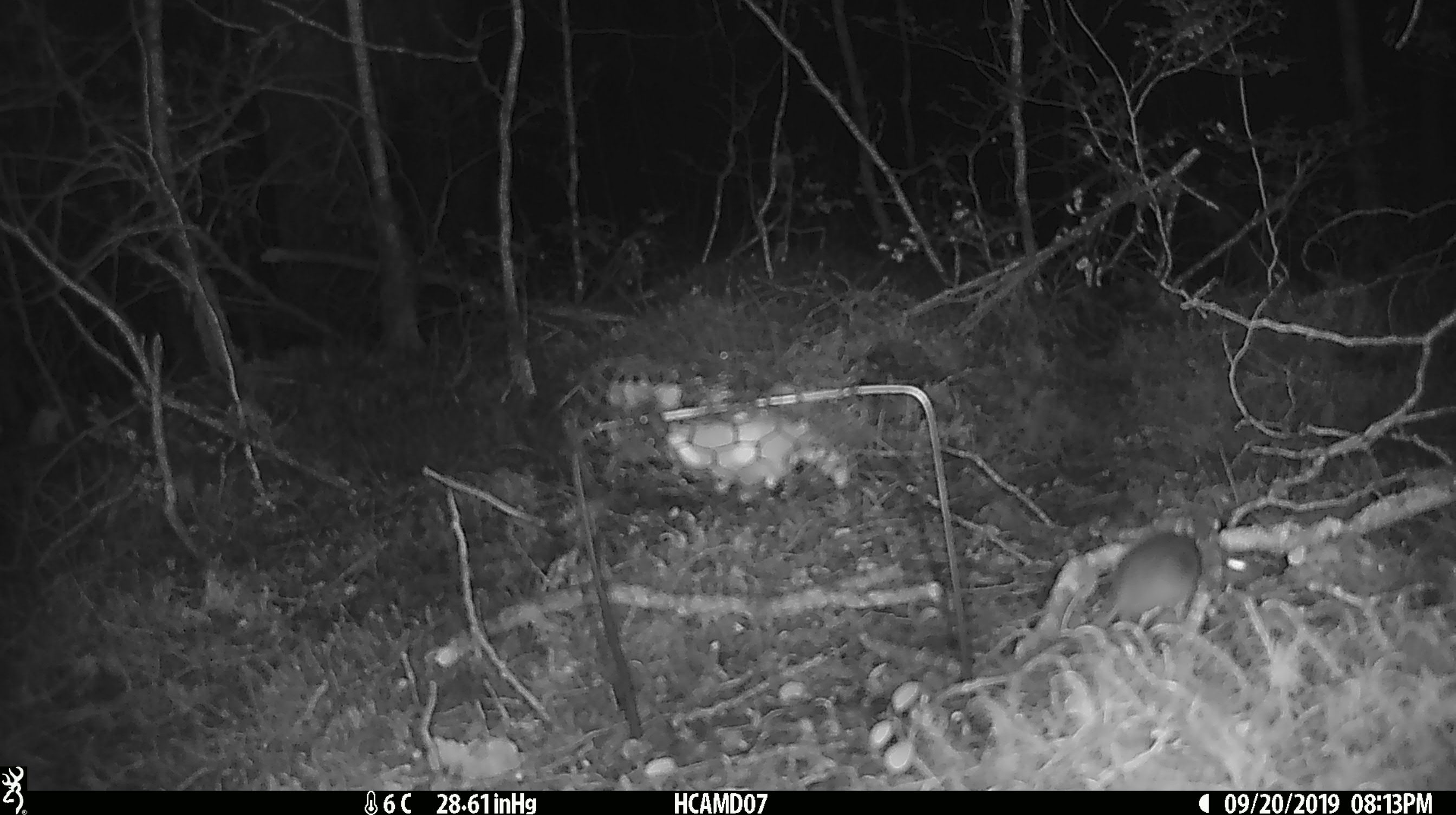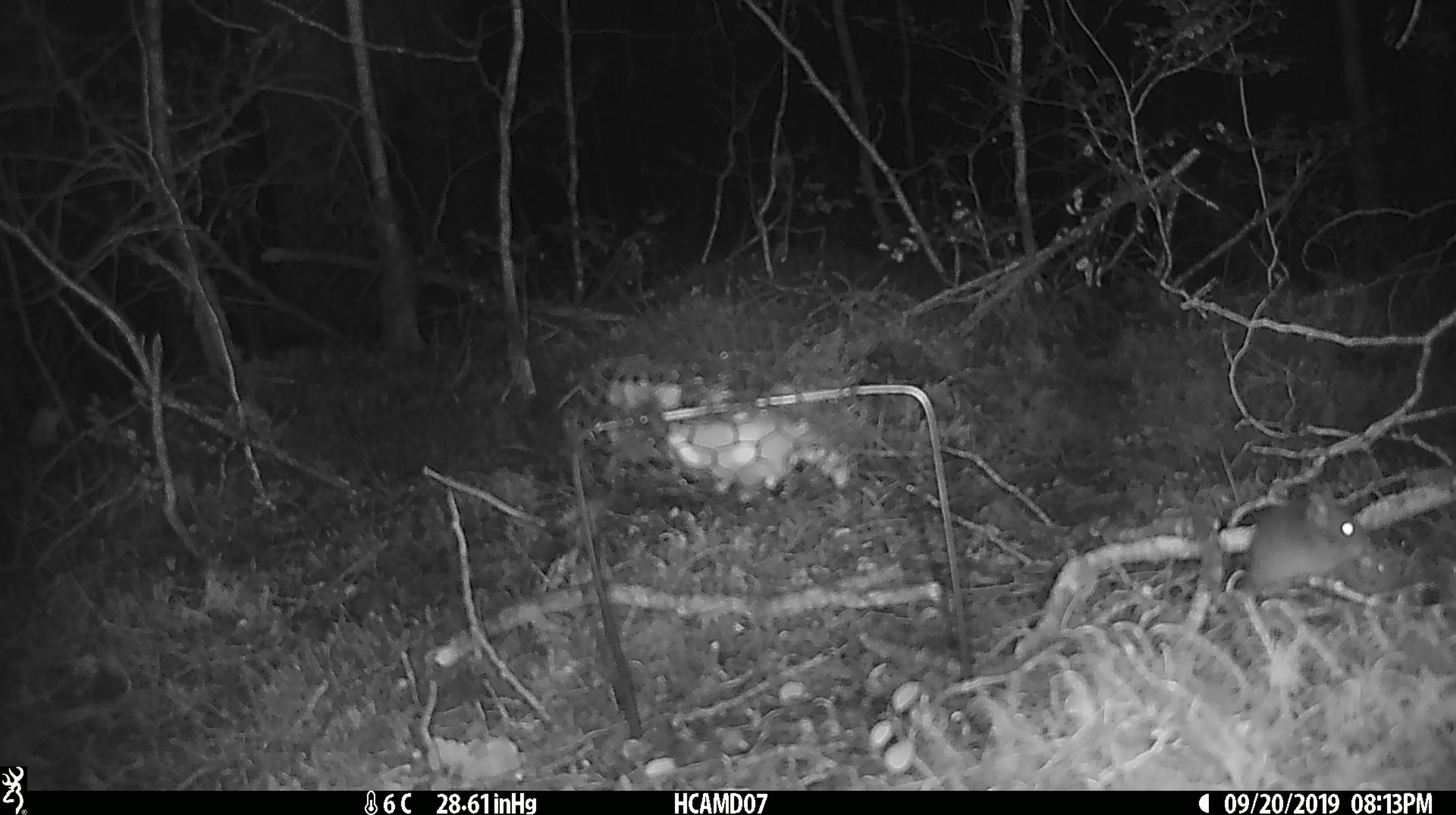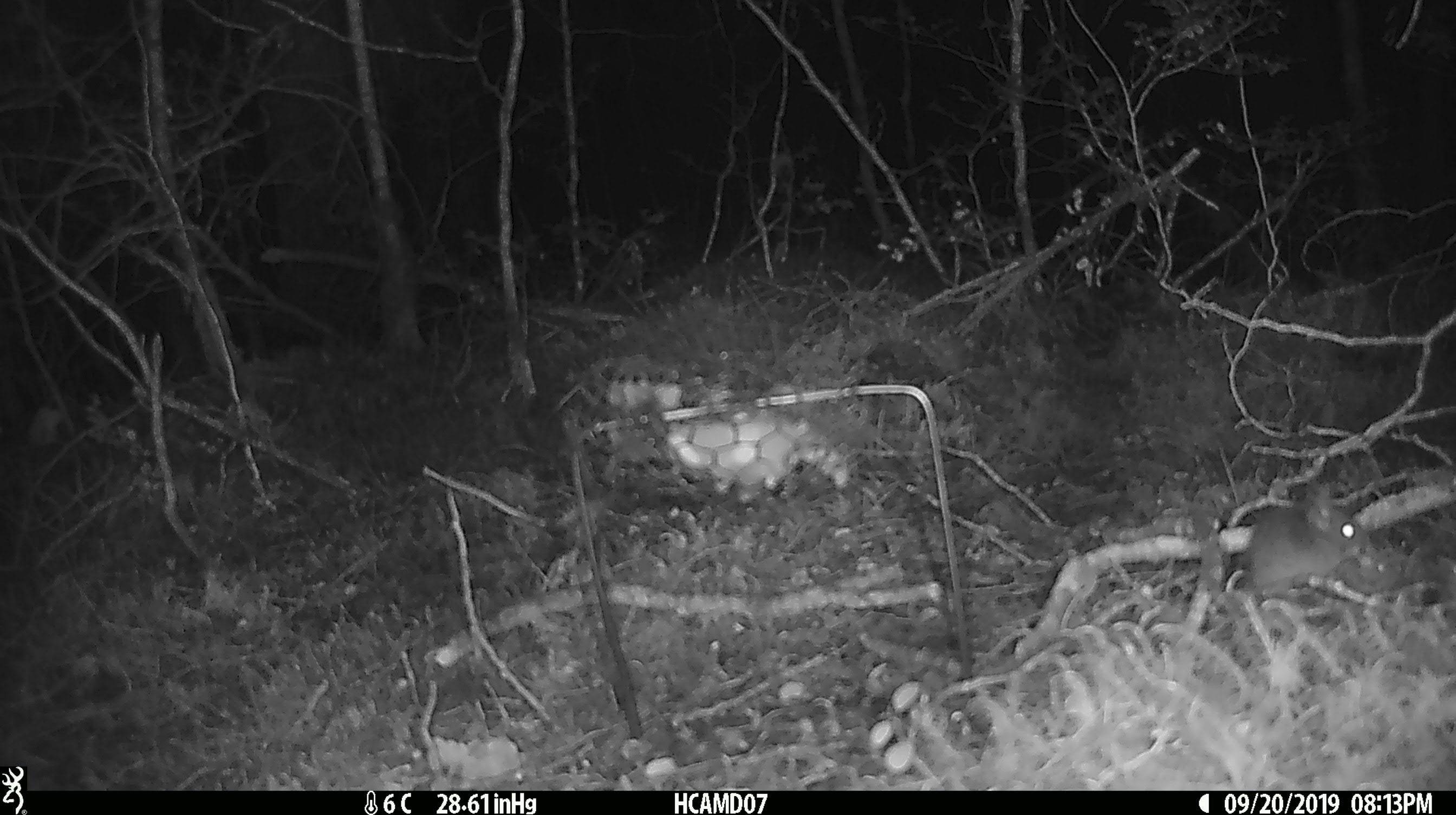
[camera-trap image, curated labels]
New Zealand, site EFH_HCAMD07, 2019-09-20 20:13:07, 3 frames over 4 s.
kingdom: Animalia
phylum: Chordata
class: Mammalia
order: Rodentia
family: Muridae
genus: Mus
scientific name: Mus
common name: mouse